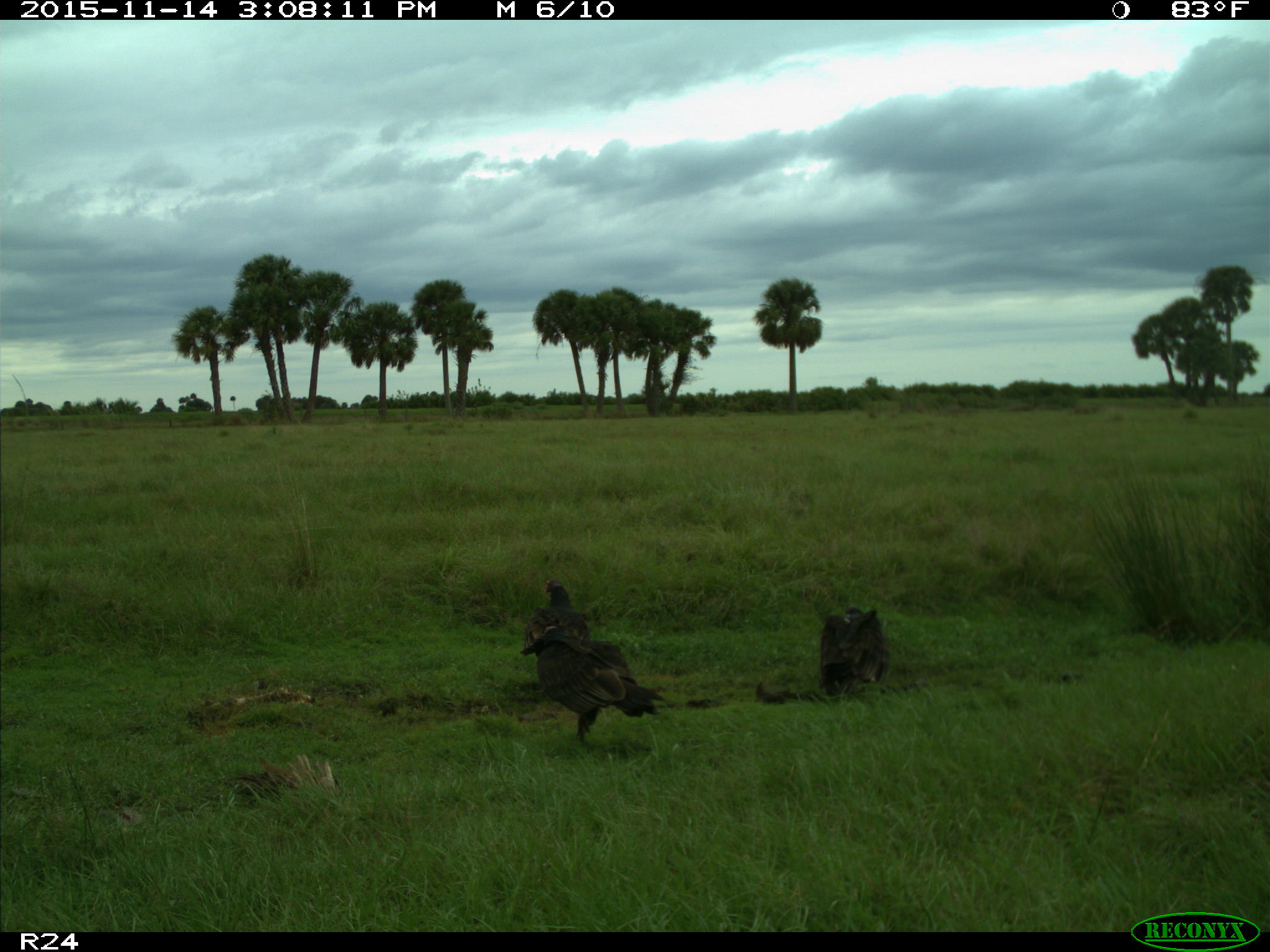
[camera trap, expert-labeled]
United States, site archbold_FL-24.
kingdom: Animalia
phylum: Chordata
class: Aves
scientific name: Aves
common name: birds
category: unidentified bird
Unidentified bird (birds) (Aves).